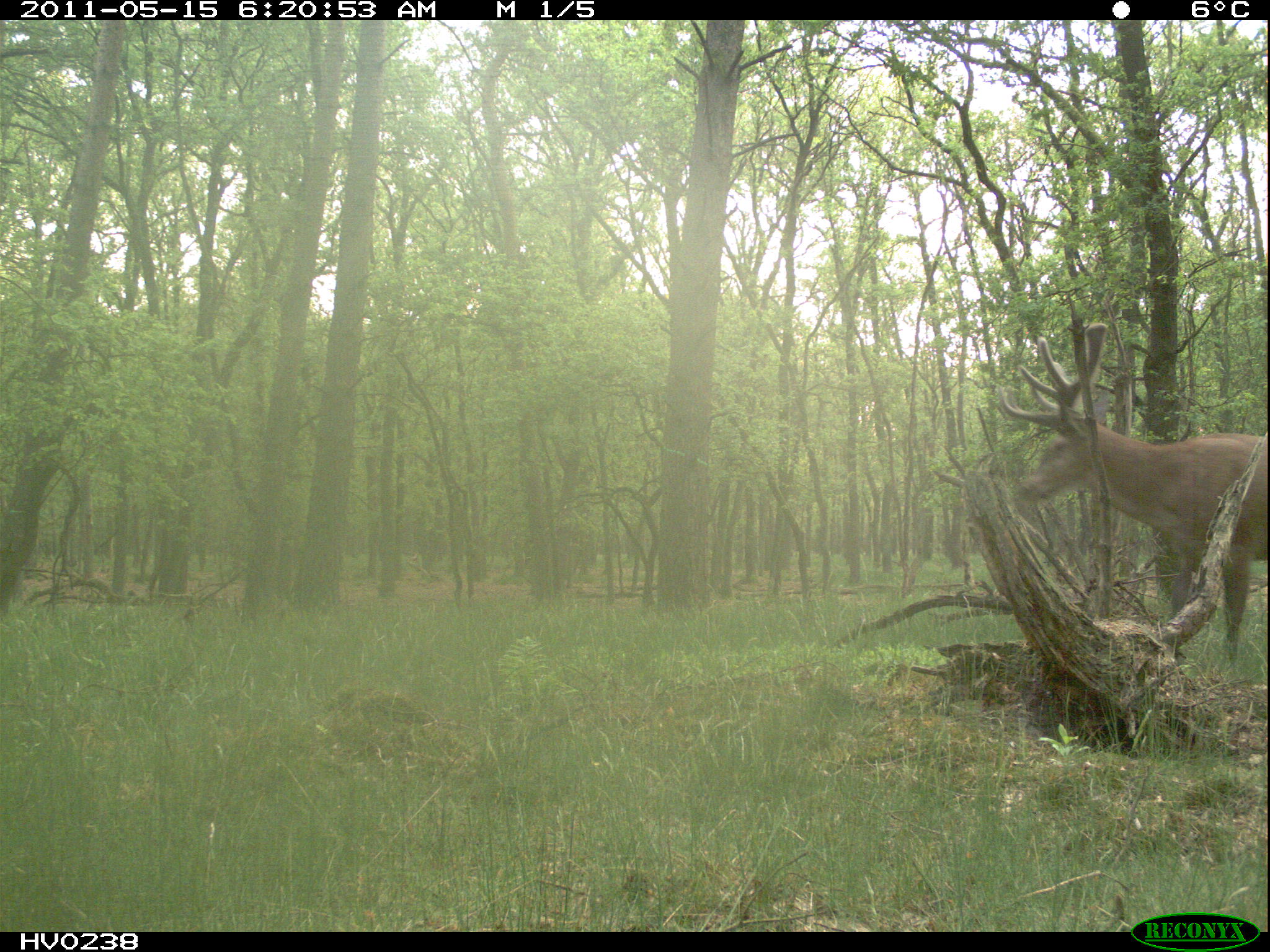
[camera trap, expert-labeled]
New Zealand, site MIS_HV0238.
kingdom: Animalia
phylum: Chordata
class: Mammalia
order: Artiodactyla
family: Cervidae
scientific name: Cervidae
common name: deer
Deer (Cervidae).